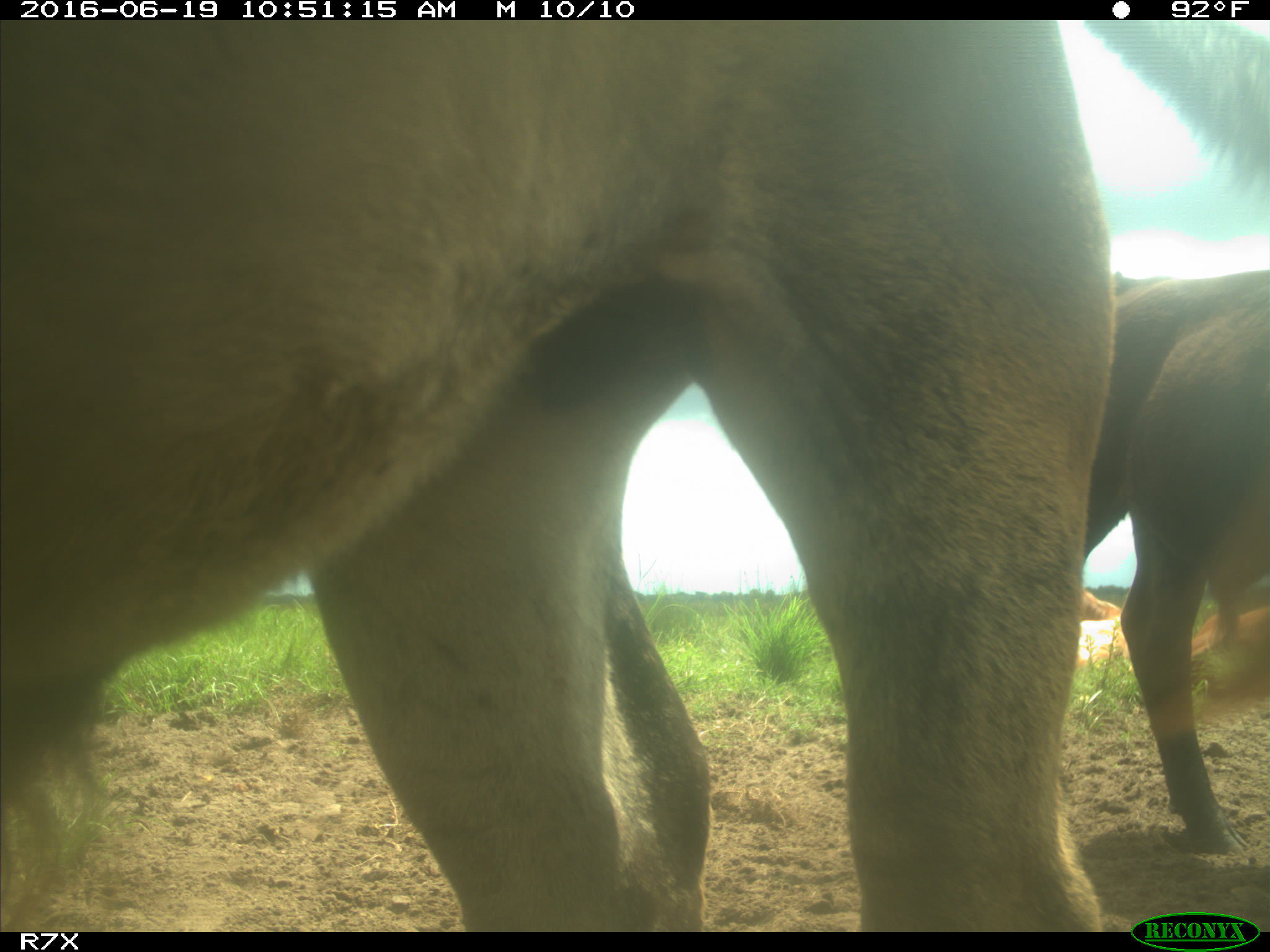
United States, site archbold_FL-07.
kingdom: Animalia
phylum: Chordata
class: Mammalia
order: Artiodactyla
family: Bovidae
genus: Bos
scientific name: Bos taurus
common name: domestic cow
Bos taurus (domestic cow).